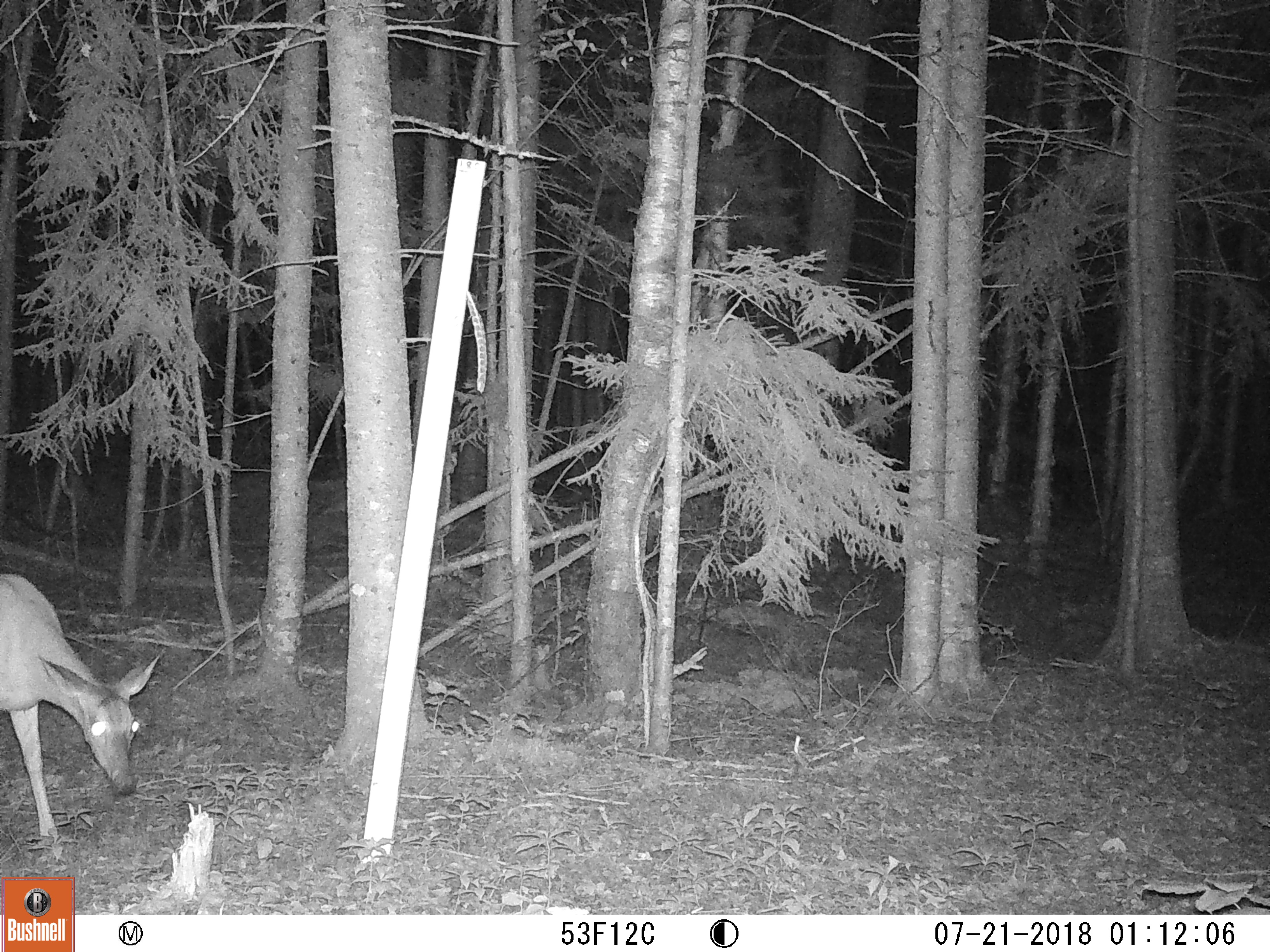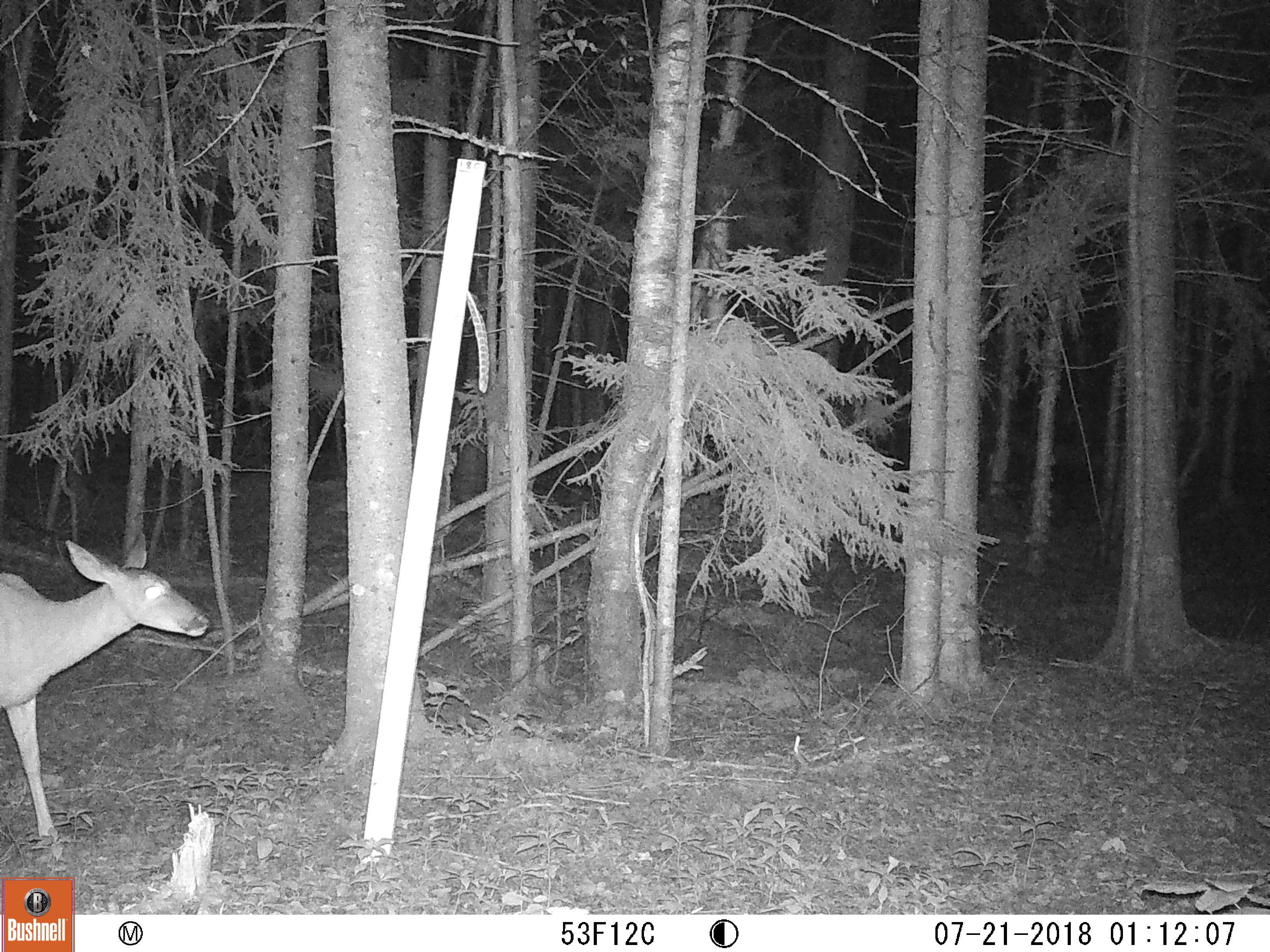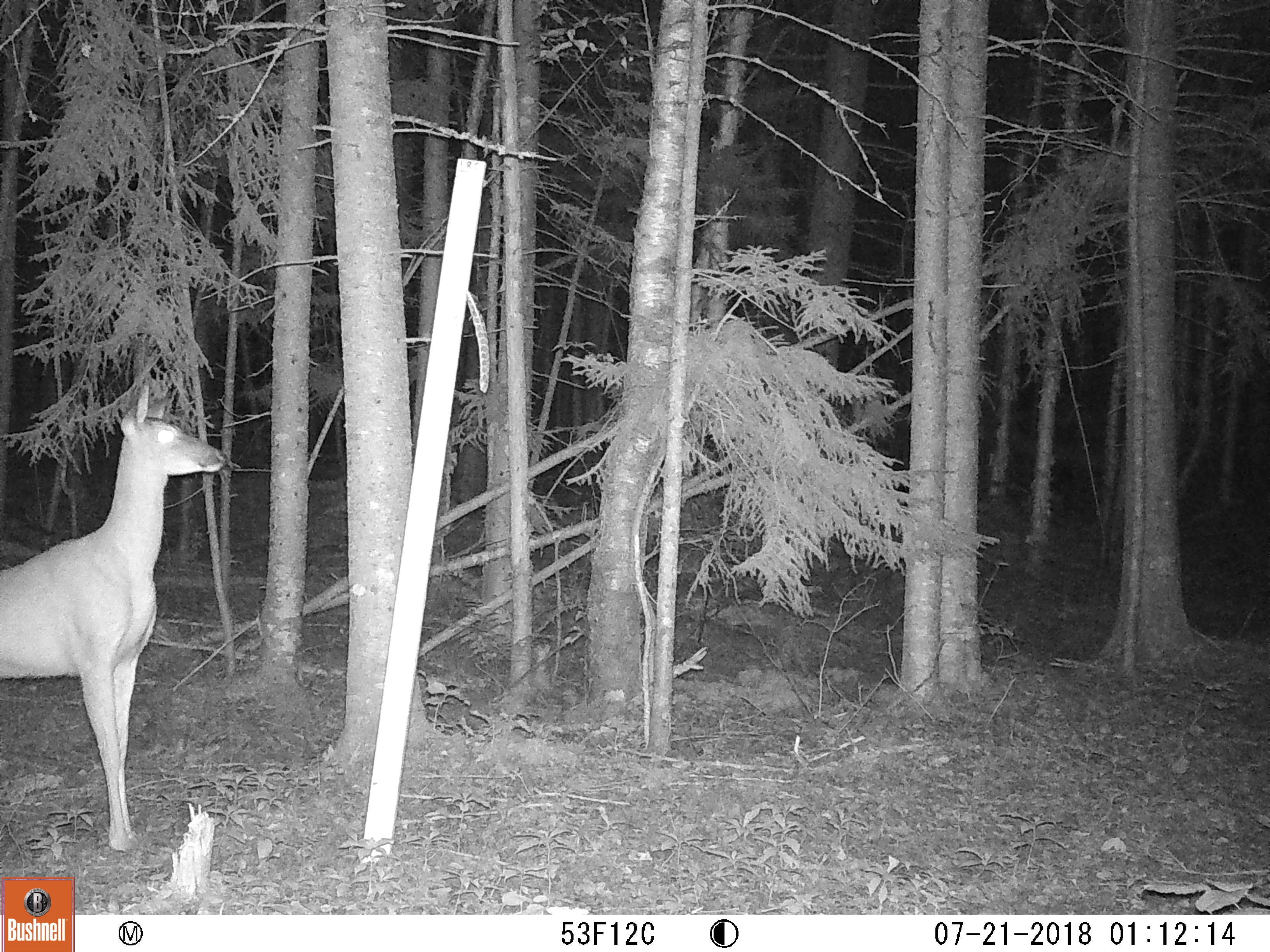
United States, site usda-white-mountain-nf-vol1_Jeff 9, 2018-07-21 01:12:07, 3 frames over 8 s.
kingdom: Animalia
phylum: Chordata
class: Mammalia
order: Artiodactyla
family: Cervidae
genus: Odocoileus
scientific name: Odocoileus virginianus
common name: white-tailed deer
White-tailed deer (Odocoileus virginianus).